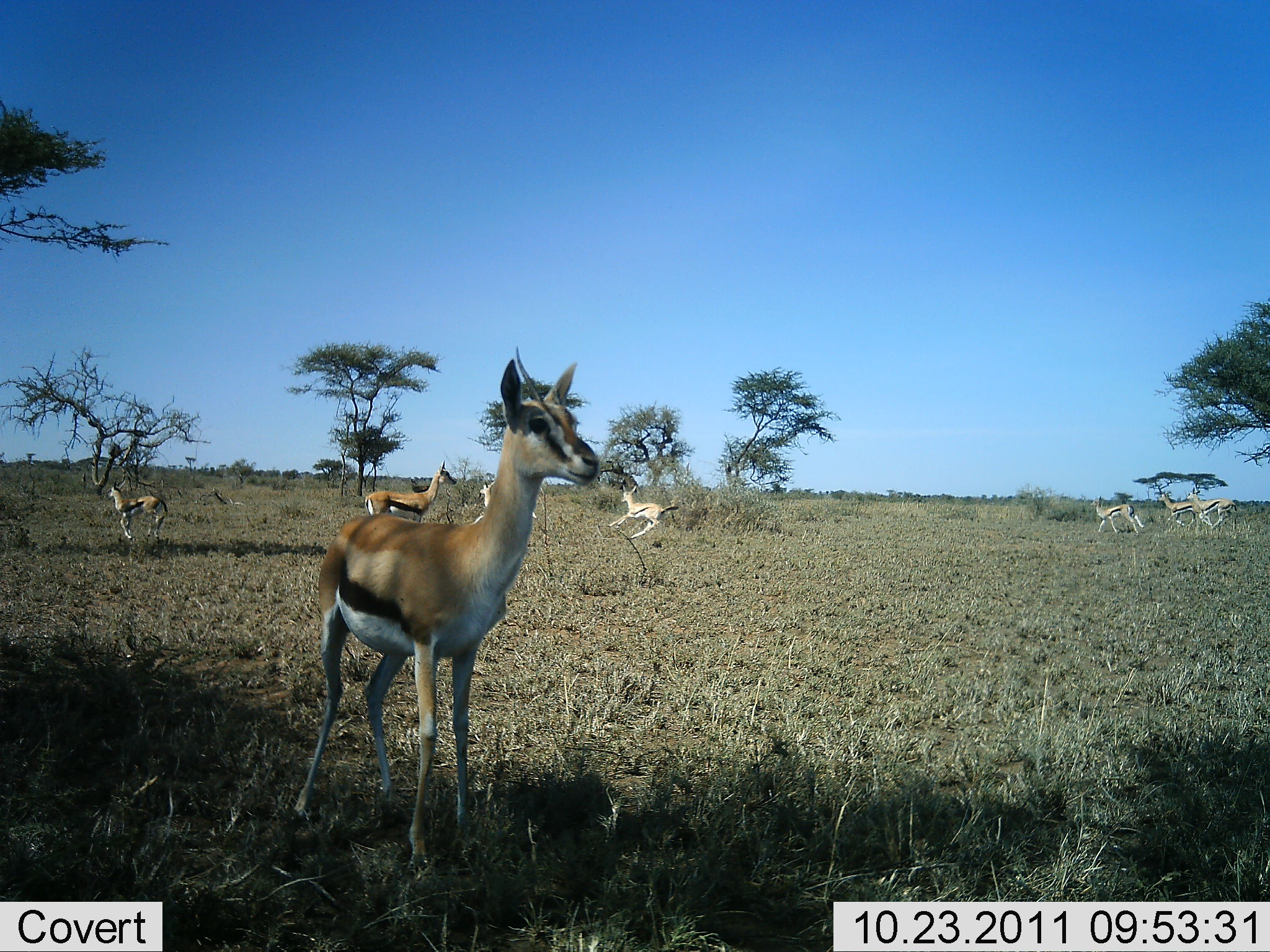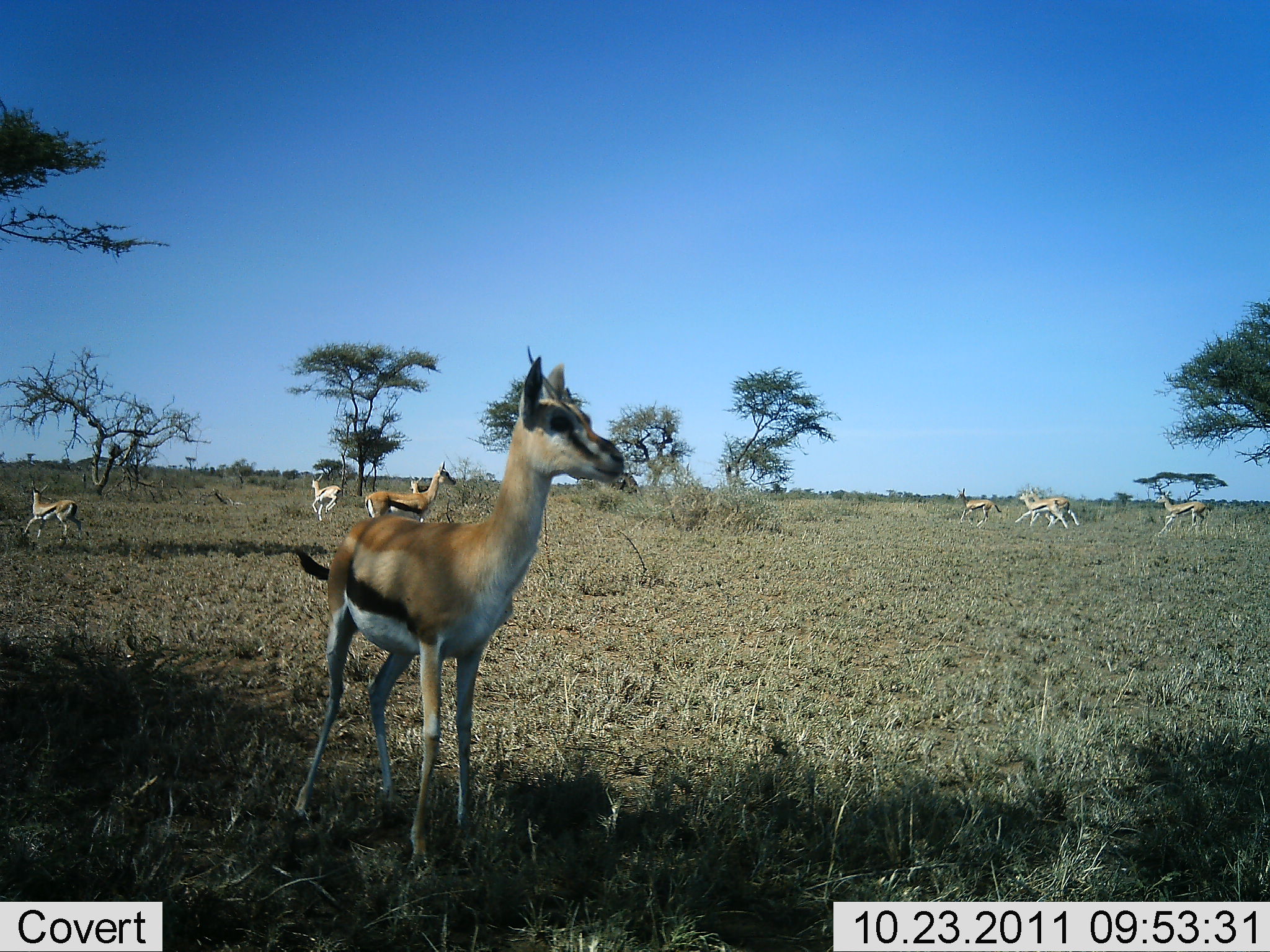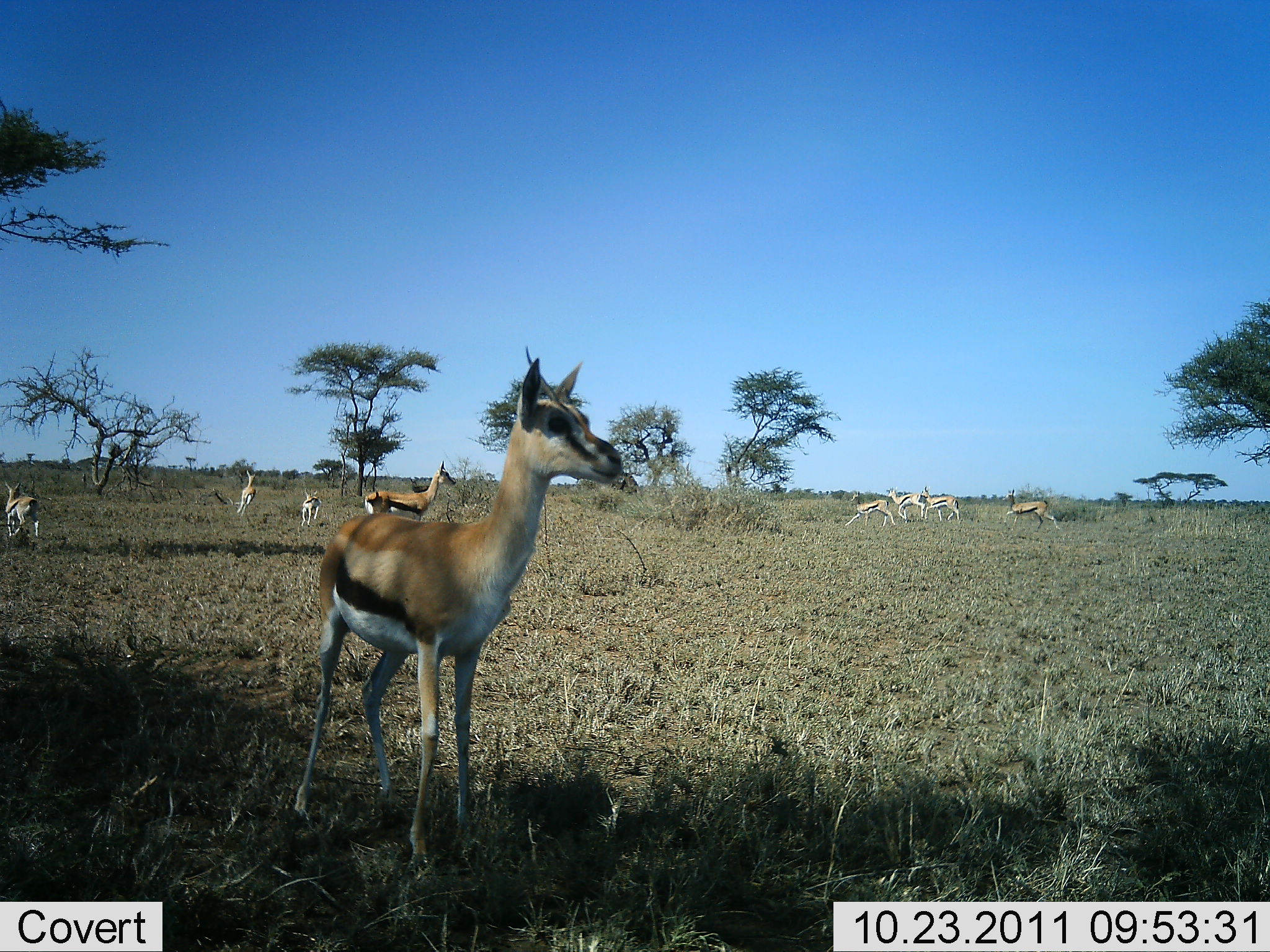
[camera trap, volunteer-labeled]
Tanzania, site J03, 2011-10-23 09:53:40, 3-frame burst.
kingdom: Animalia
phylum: Chordata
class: Mammalia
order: Artiodactyla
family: Bovidae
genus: Eudorcas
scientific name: Eudorcas thomsonii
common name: thomson's gazelle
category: gazellethomsons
Gazellethomsons (thomson's gazelle) (Eudorcas thomsonii), count 9. Behavior (volunteer vote fractions): standing 58%, resting 0%, moving 100%, interacting 17%. Young present (vote fraction): 17%. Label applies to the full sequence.